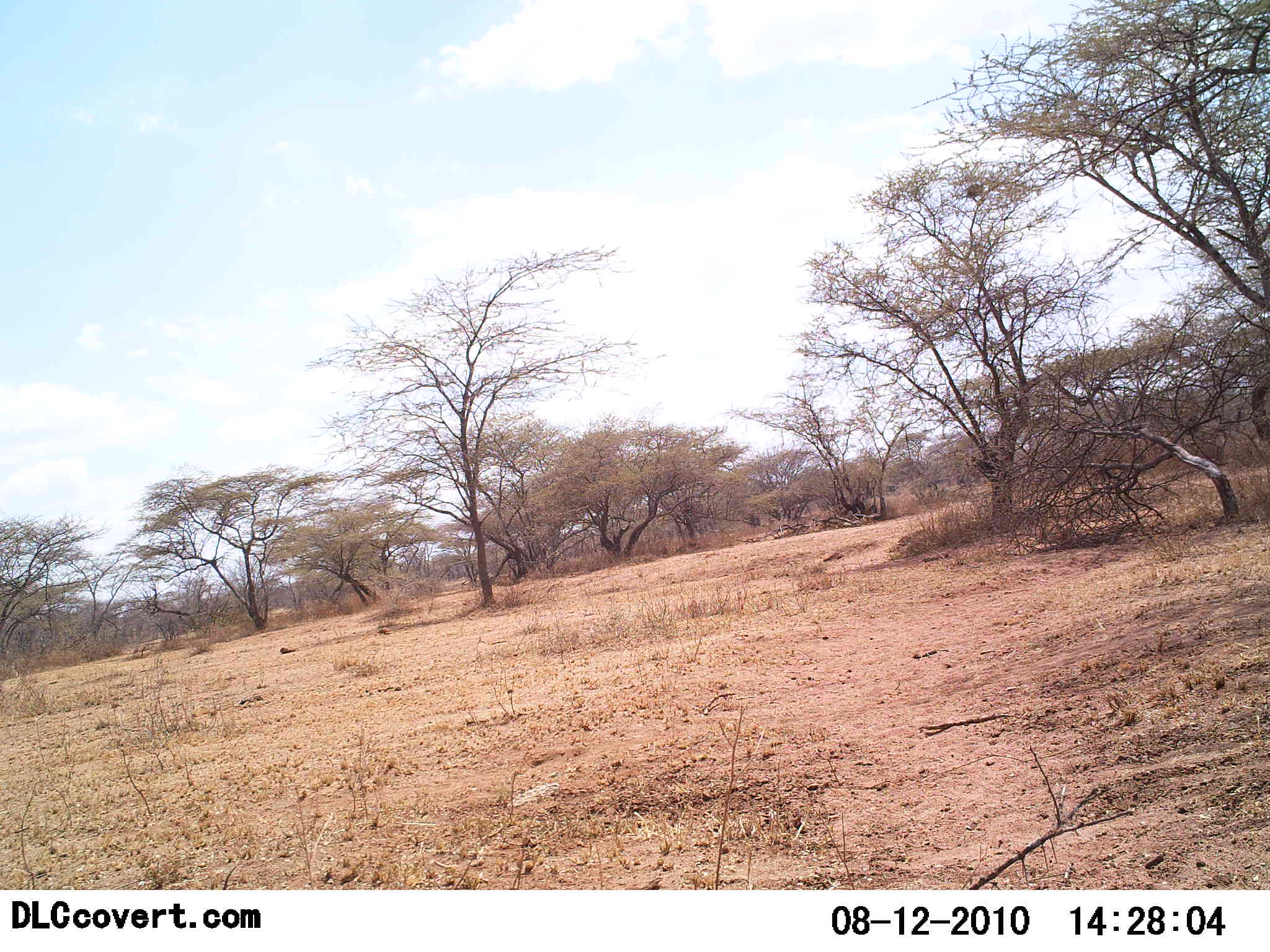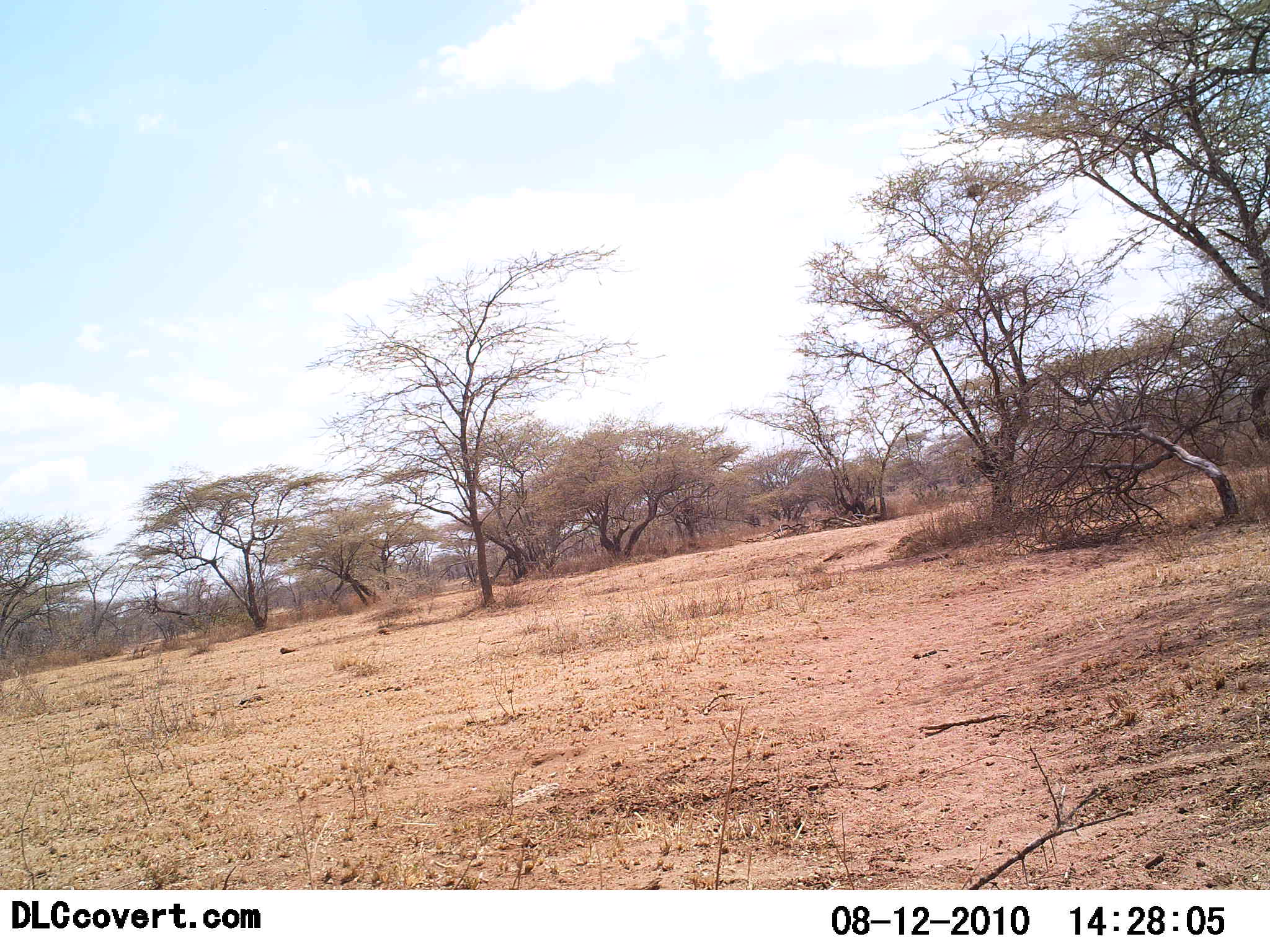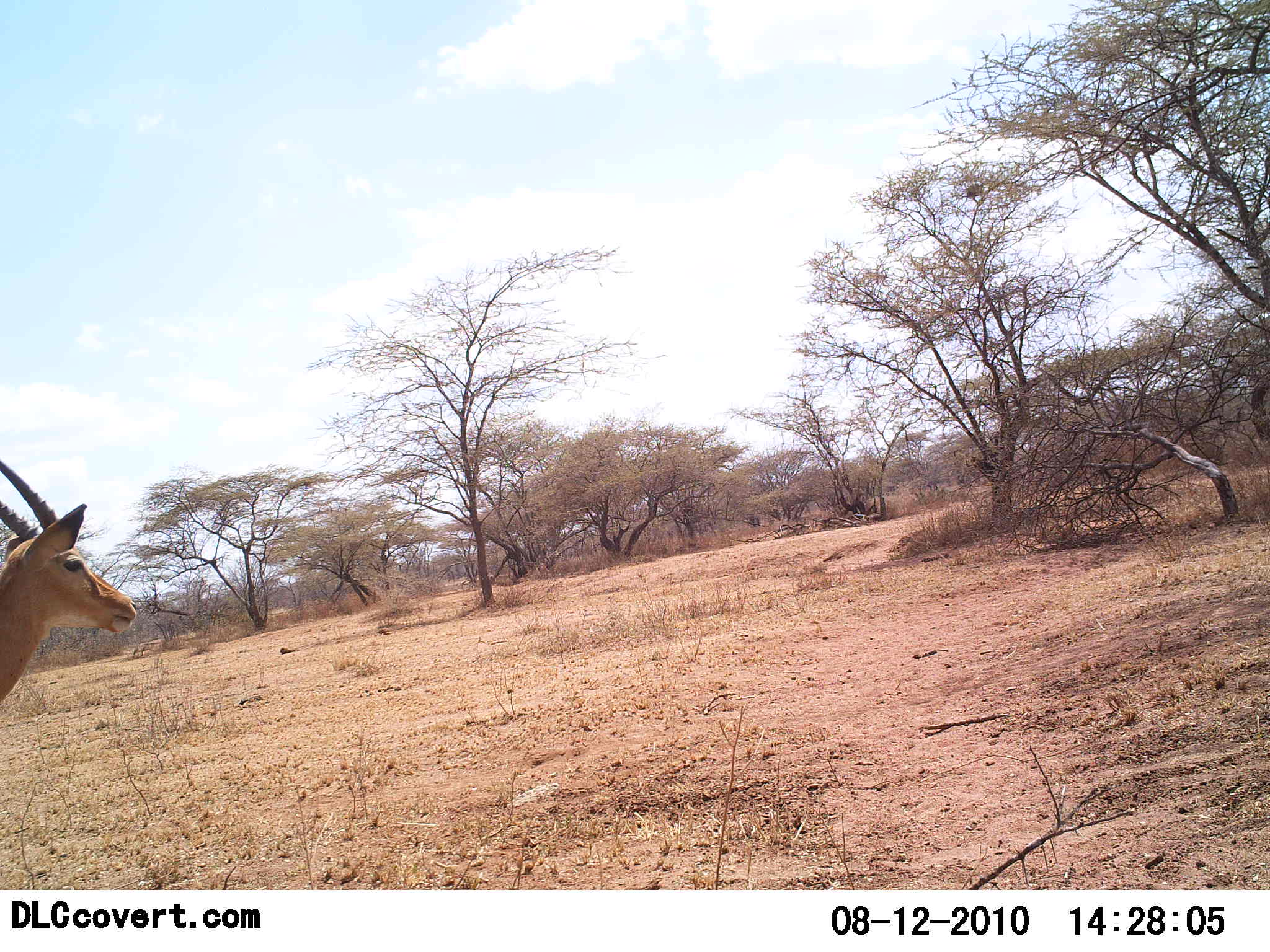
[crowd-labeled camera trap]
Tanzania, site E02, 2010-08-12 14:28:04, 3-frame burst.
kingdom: Animalia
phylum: Chordata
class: Mammalia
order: Artiodactyla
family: Bovidae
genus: Nanger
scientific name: Nanger granti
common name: grant's gazelle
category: gazellegrants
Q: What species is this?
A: Gazellegrants (grant's gazelle) (Nanger granti).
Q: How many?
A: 1.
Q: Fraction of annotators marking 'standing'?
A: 25%.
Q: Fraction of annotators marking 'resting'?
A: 0%.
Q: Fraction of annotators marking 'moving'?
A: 75%.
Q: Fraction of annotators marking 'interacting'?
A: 0%.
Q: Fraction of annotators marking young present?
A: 0%.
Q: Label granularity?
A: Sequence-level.